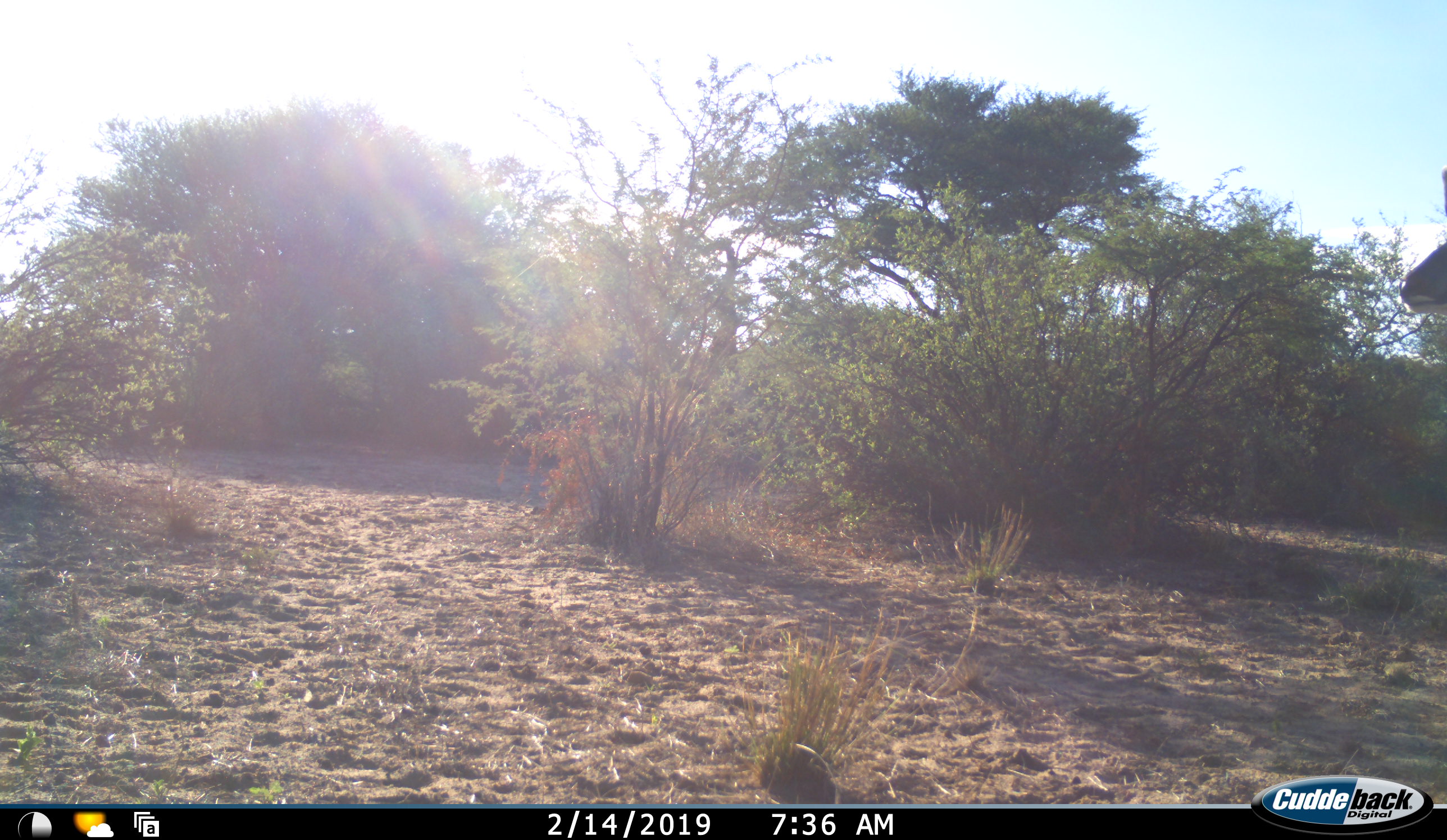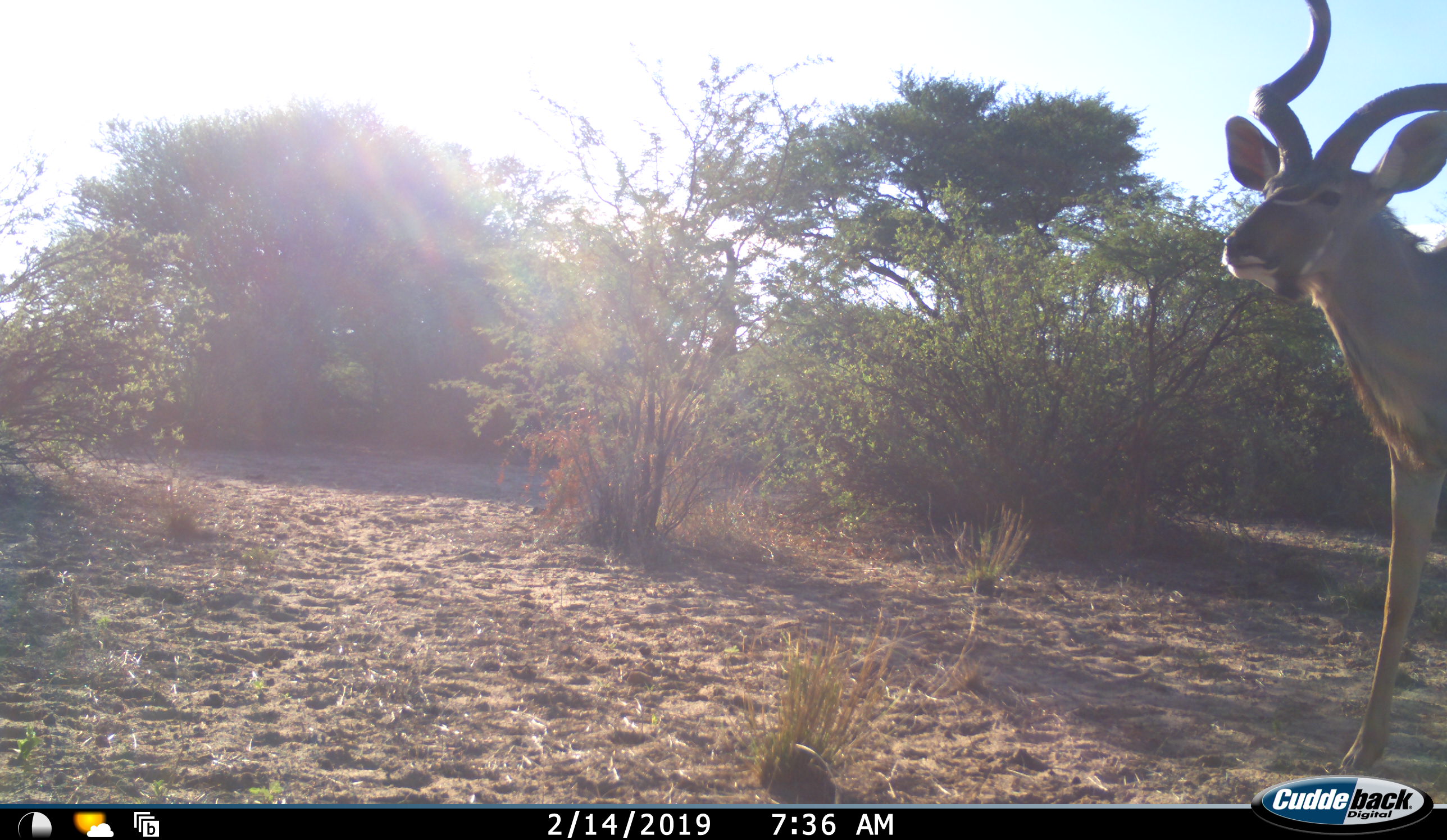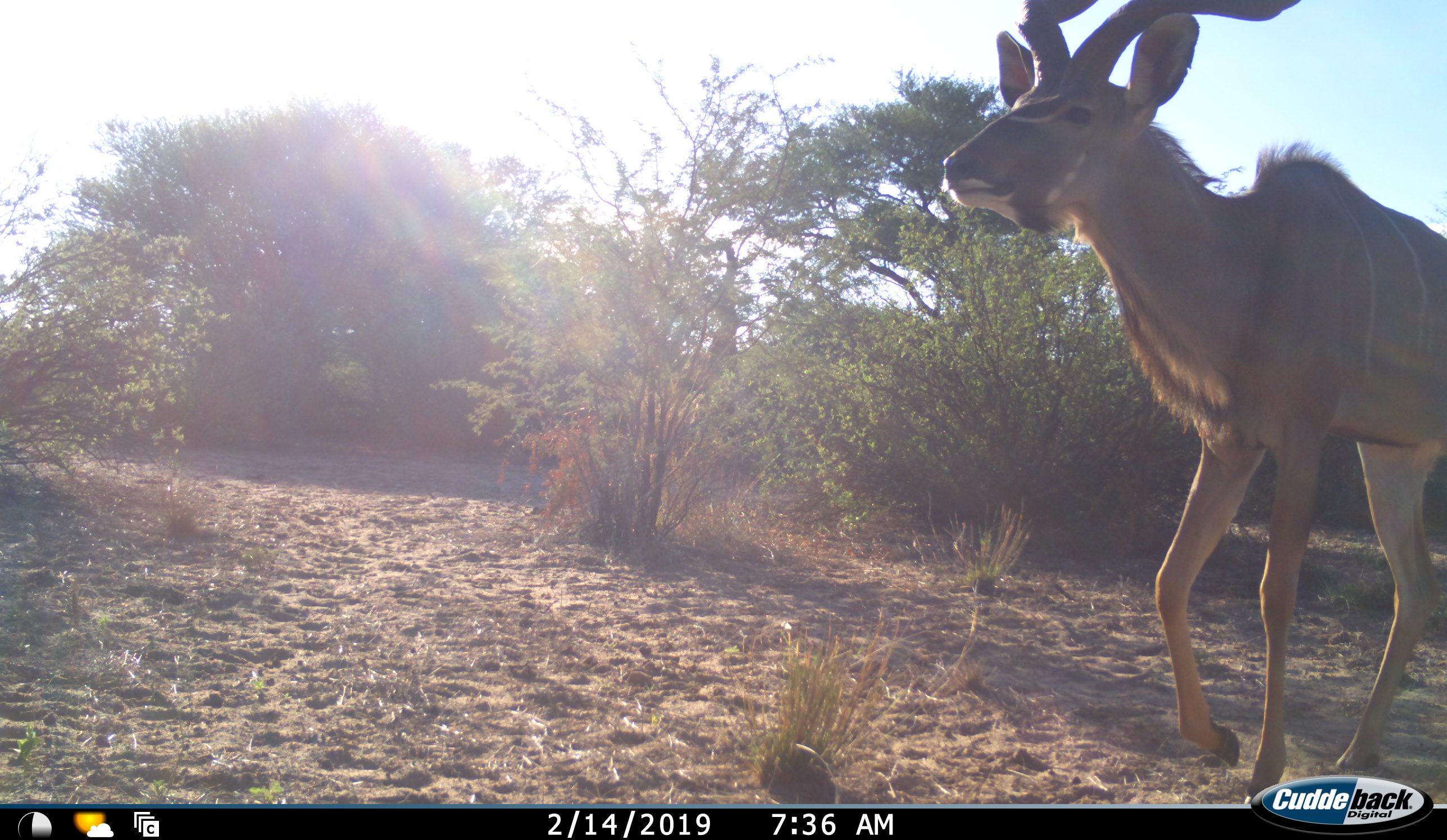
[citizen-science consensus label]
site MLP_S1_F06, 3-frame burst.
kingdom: Animalia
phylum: Chordata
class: Mammalia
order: Artiodactyla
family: Bovidae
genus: Tragelaphus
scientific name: Tragelaphus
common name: kudu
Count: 1.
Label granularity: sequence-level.